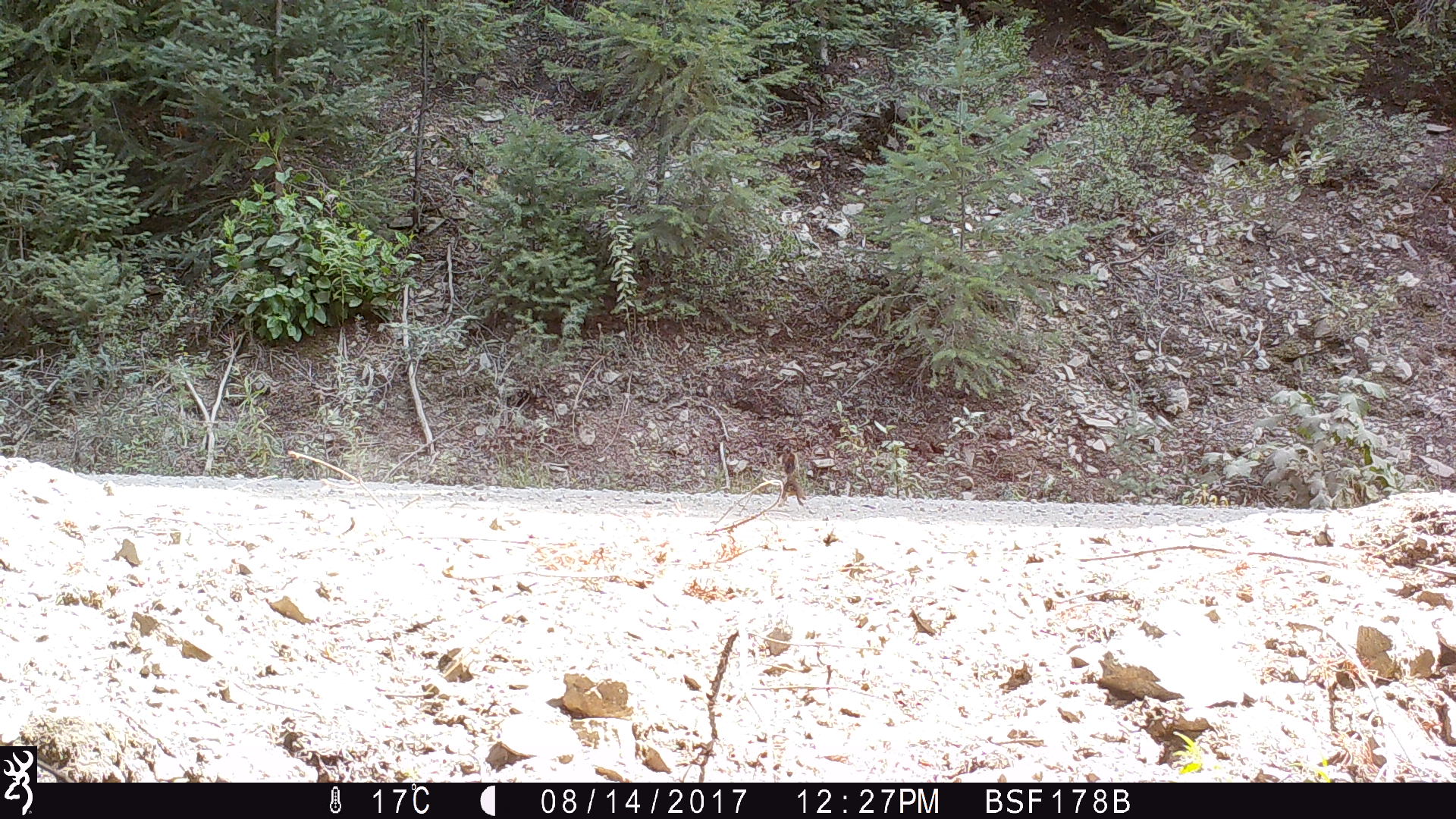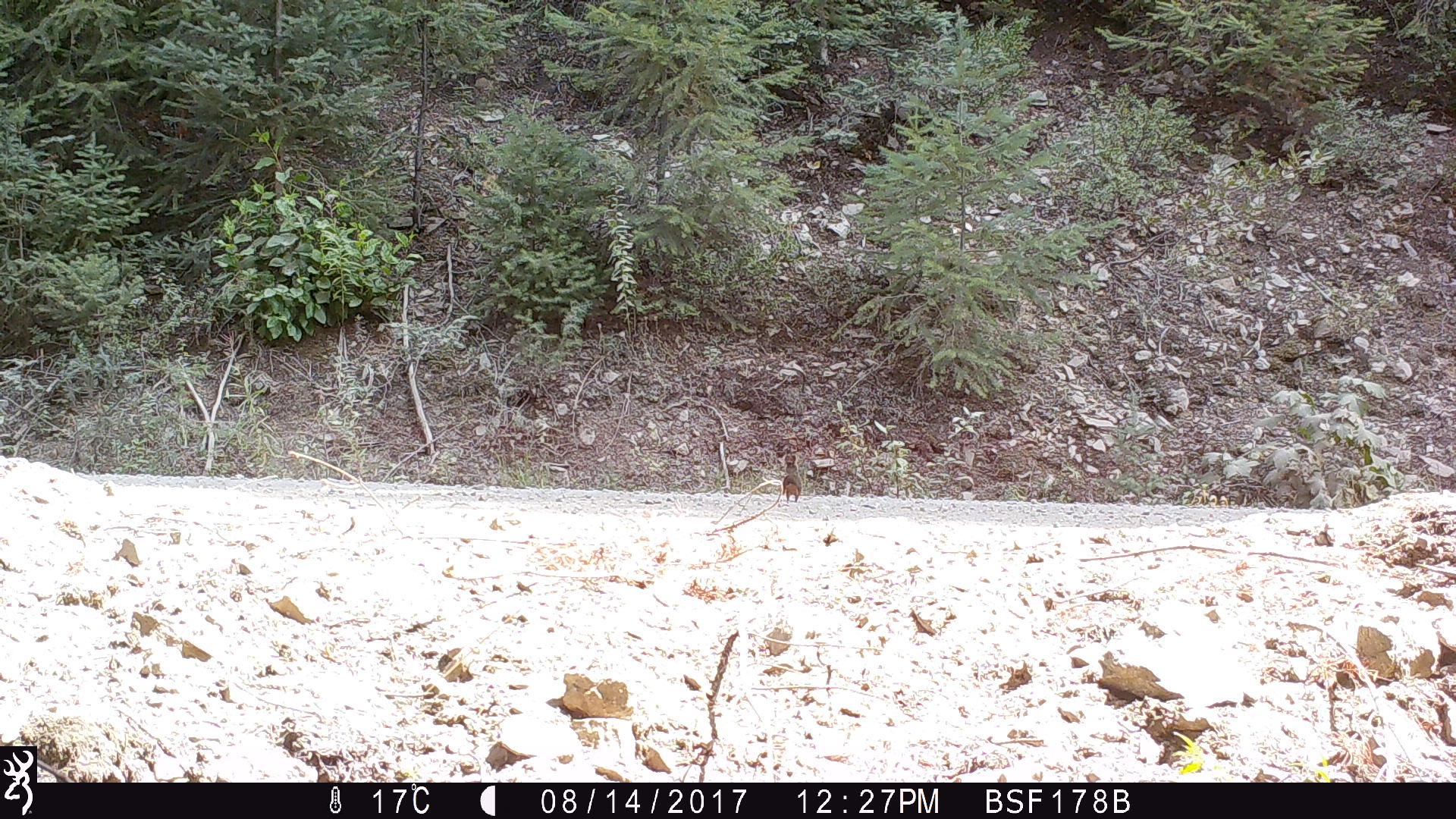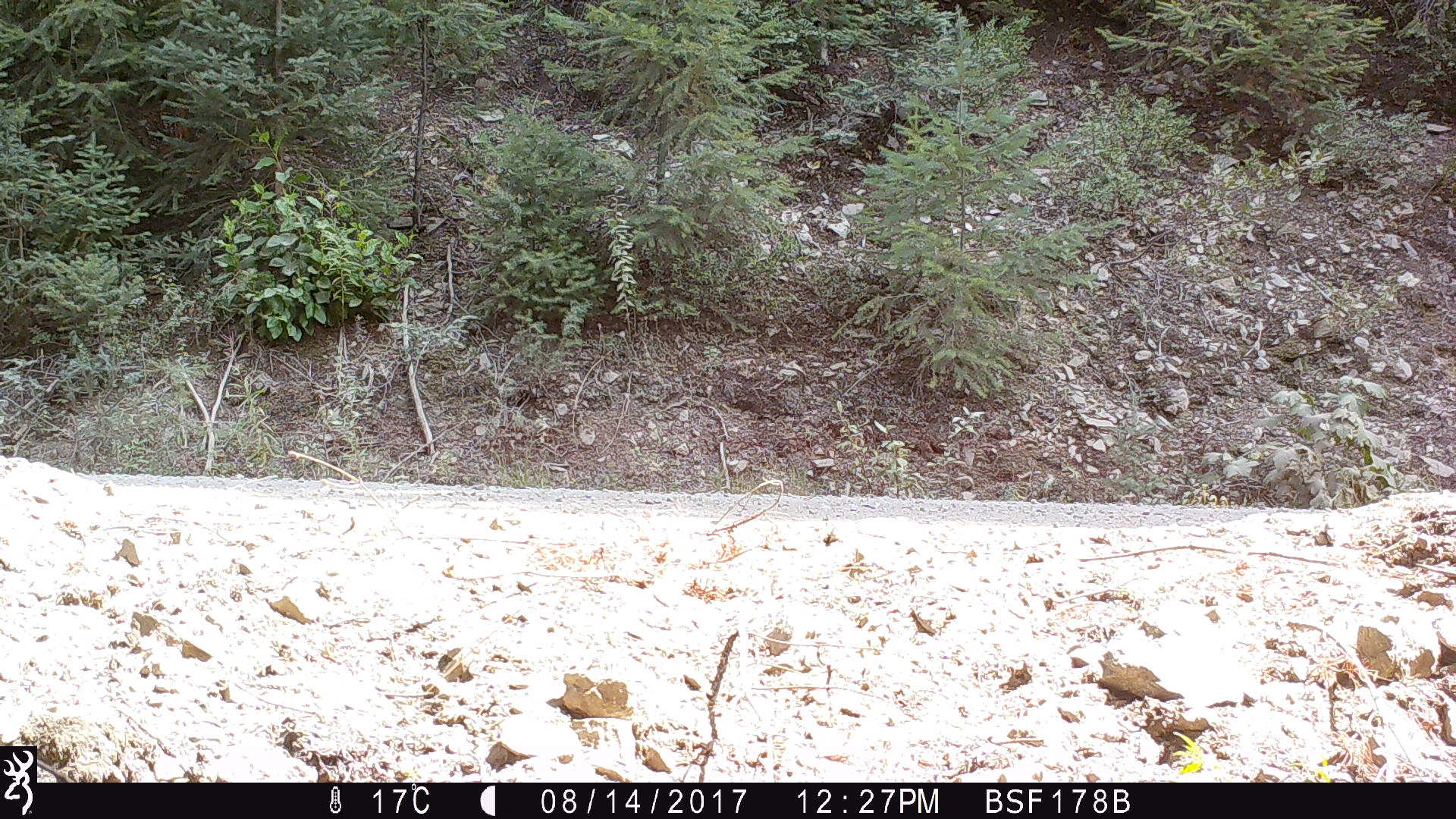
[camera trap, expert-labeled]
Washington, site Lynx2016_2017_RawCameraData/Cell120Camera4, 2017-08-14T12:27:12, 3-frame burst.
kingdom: Animalia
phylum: Chordata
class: Mammalia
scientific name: Mammalia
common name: small mammal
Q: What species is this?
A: Small mammal (Mammalia).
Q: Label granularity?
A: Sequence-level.